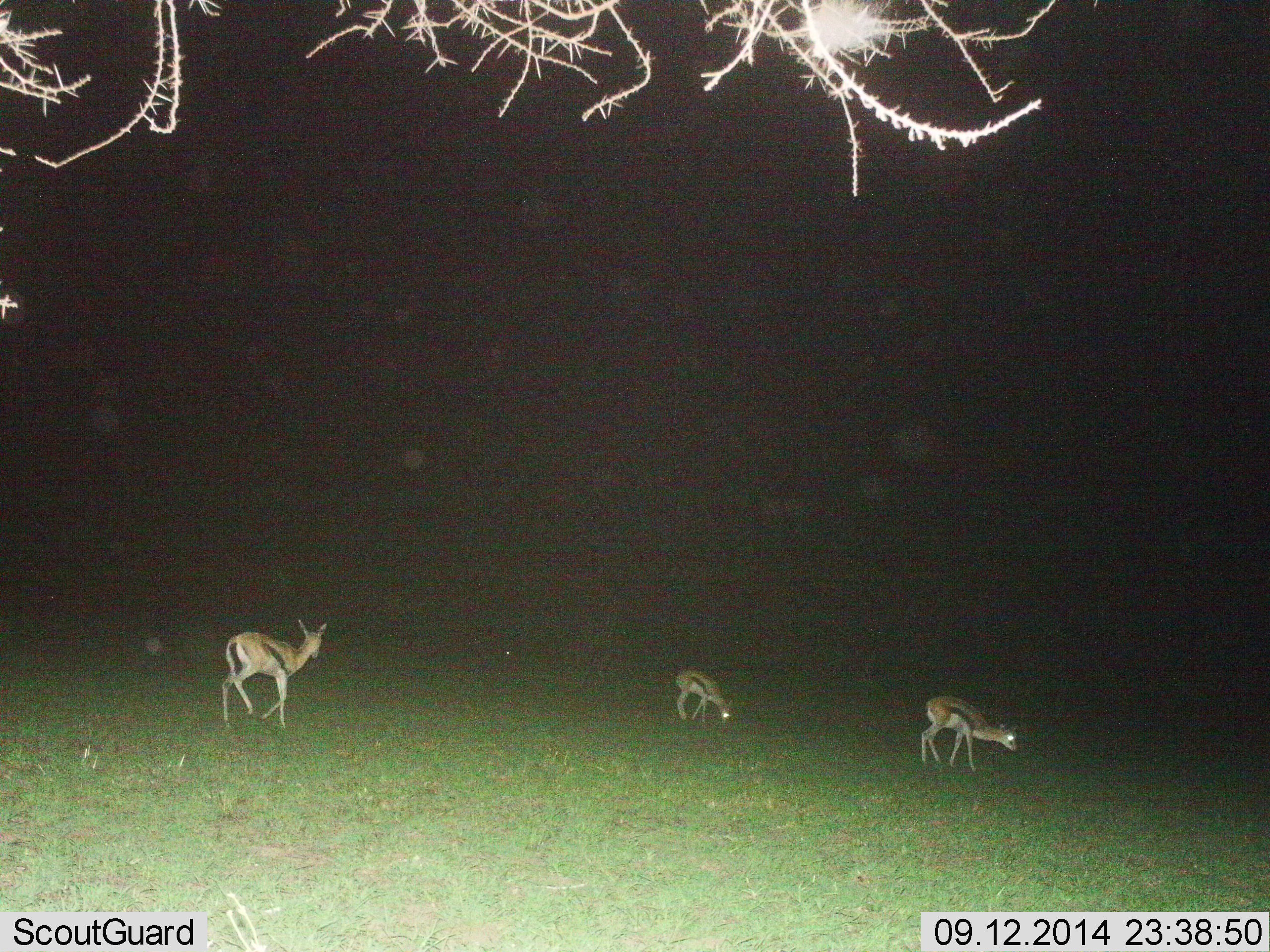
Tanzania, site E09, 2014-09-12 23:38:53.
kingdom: Animalia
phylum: Chordata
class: Mammalia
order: Artiodactyla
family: Bovidae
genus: Eudorcas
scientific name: Eudorcas thomsonii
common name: thomson's gazelle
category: gazellethomsons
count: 3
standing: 60%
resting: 0%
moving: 50%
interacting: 0%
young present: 10%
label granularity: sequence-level